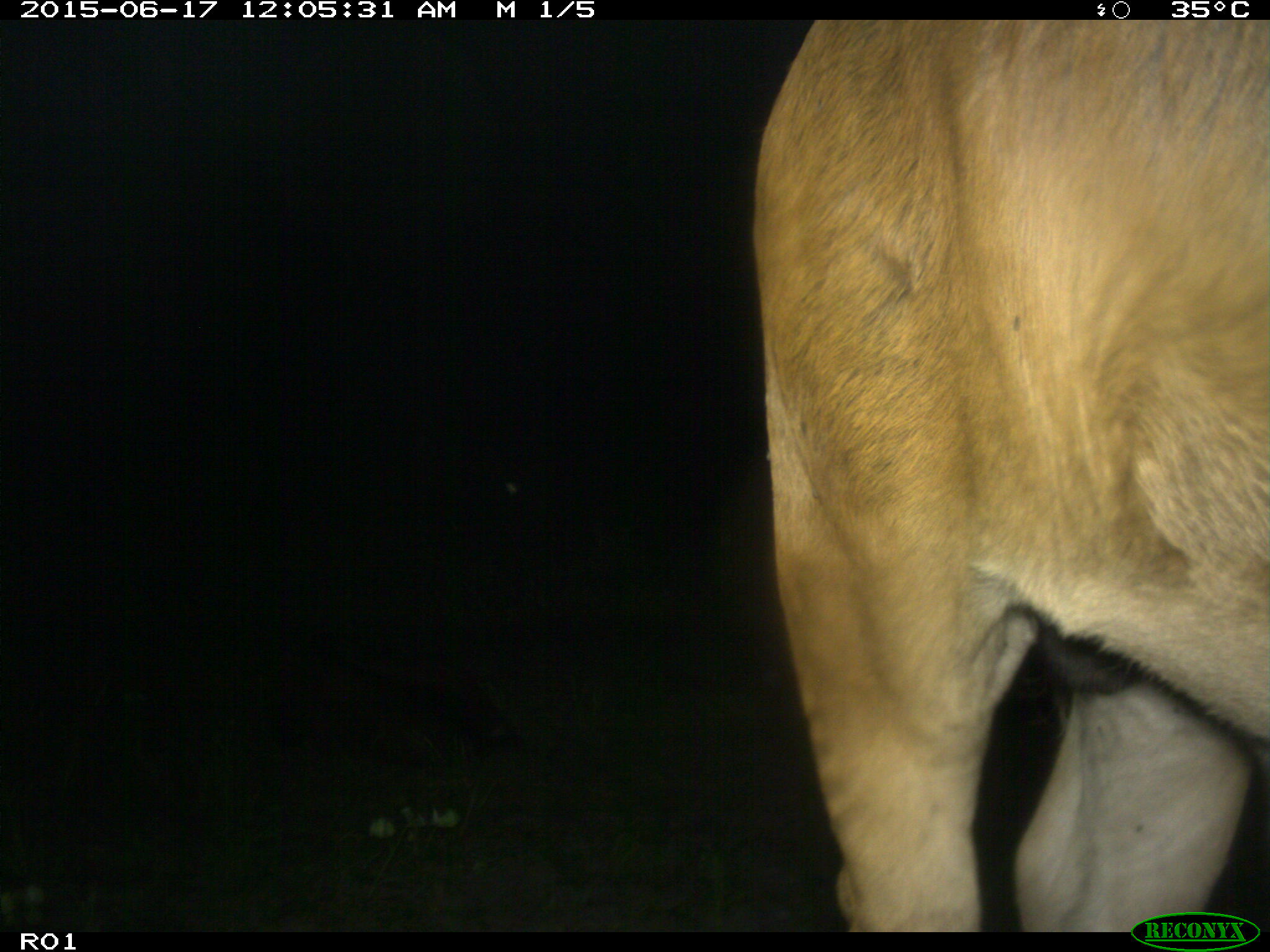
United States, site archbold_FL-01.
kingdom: Animalia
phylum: Chordata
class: Mammalia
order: Artiodactyla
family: Bovidae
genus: Bos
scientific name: Bos taurus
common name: domestic cow